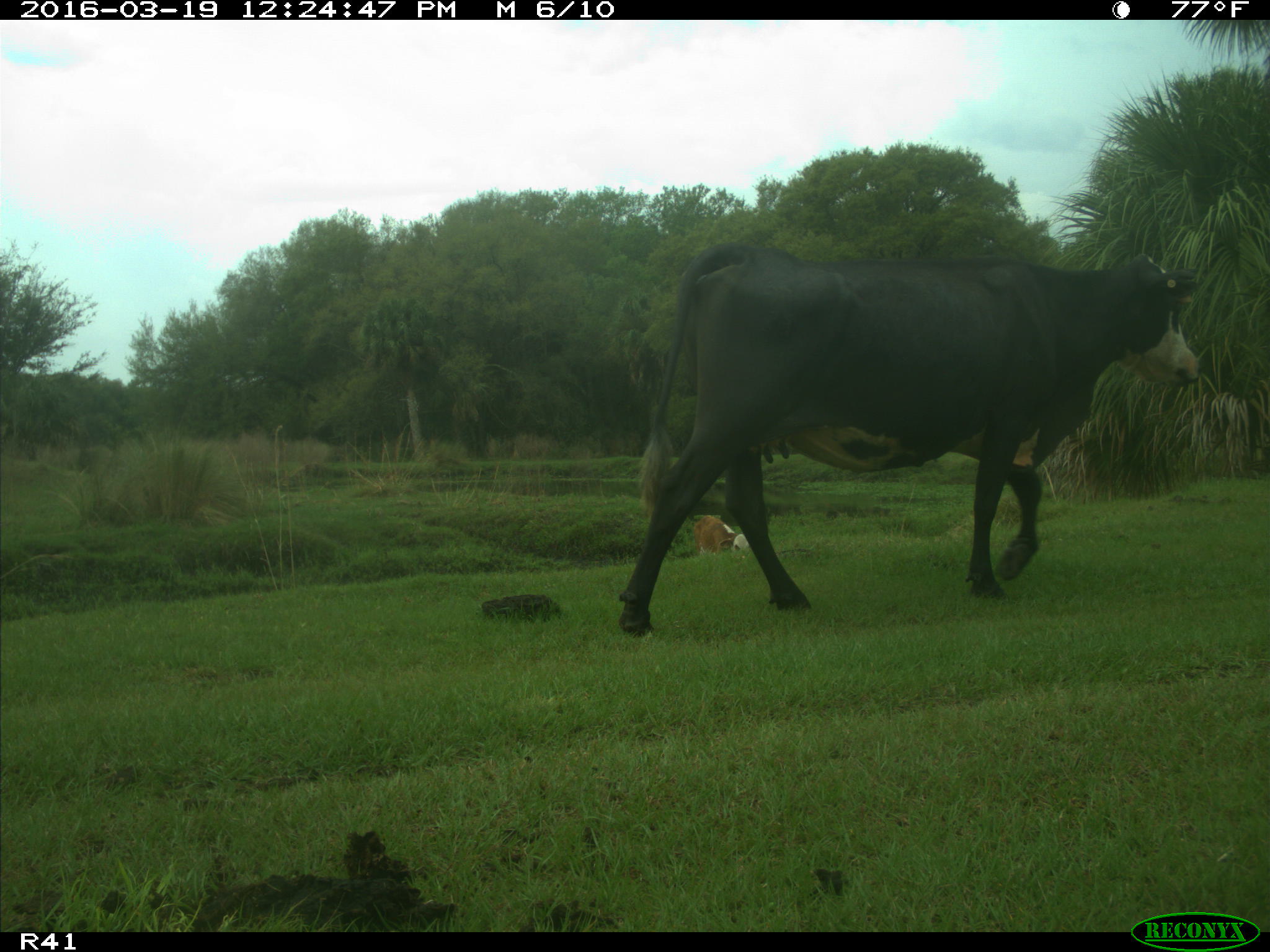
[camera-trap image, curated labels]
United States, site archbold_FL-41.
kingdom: Animalia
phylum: Chordata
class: Mammalia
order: Artiodactyla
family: Bovidae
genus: Bos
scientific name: Bos taurus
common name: domestic cow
Bos taurus (domestic cow).